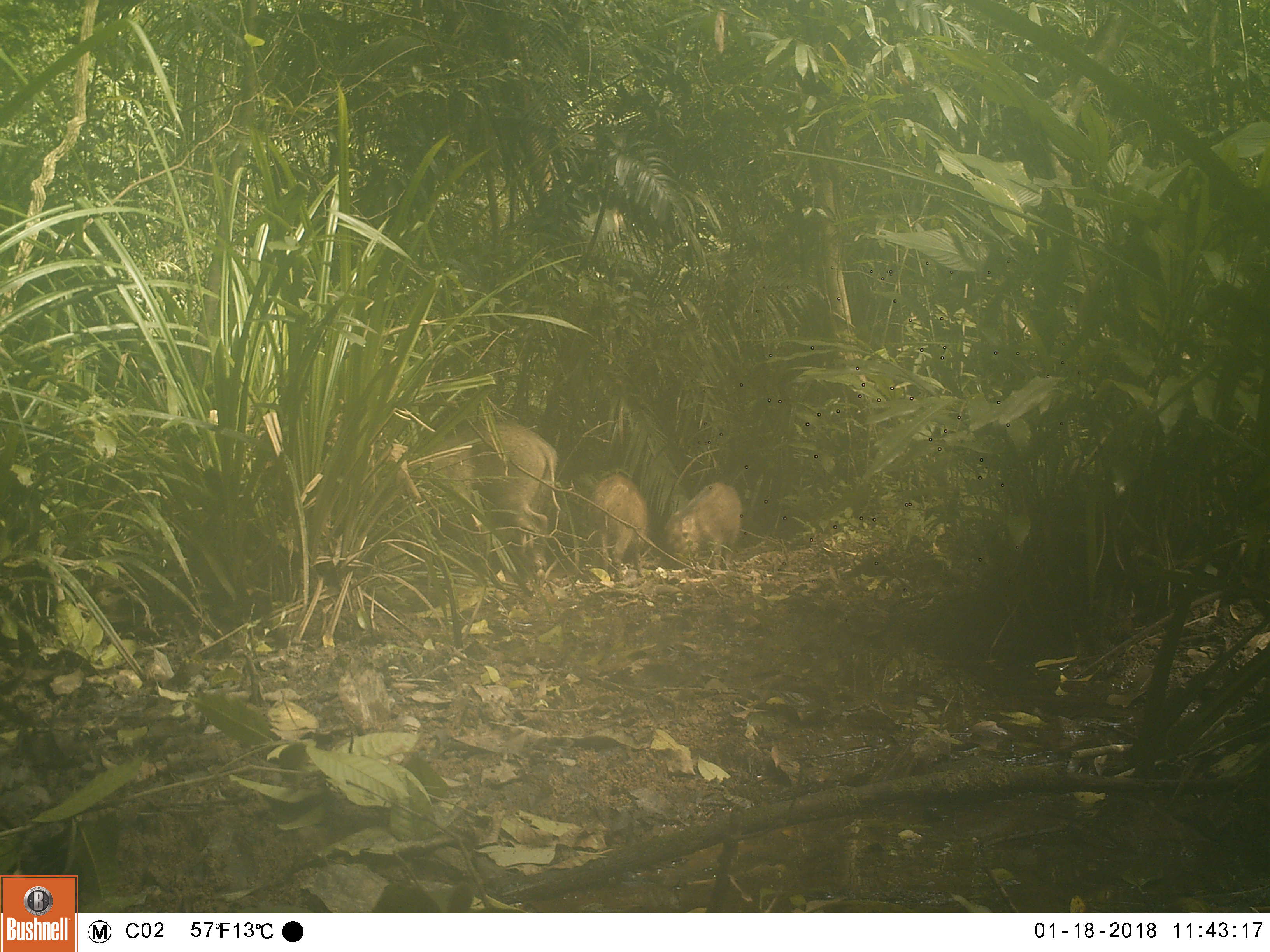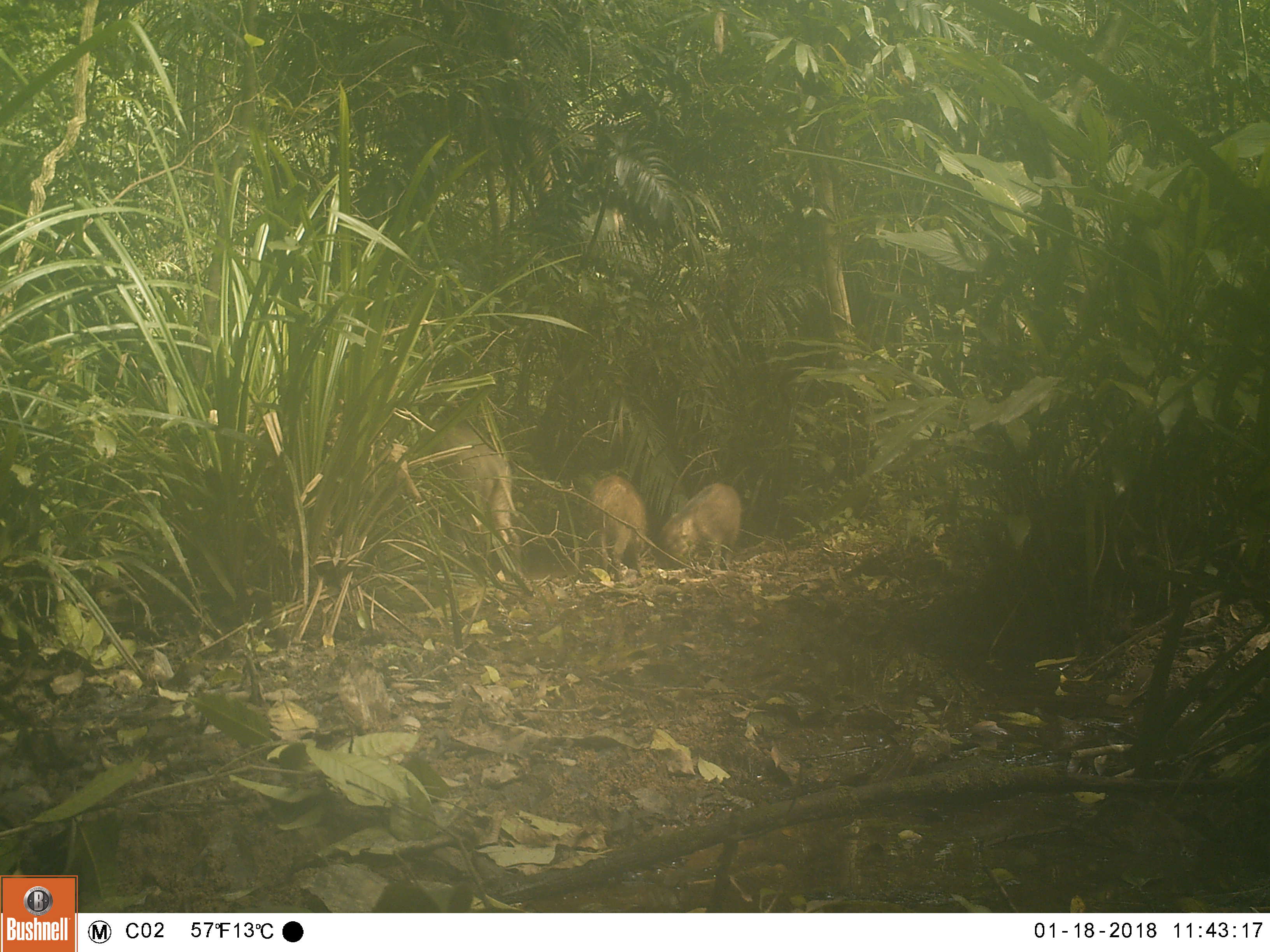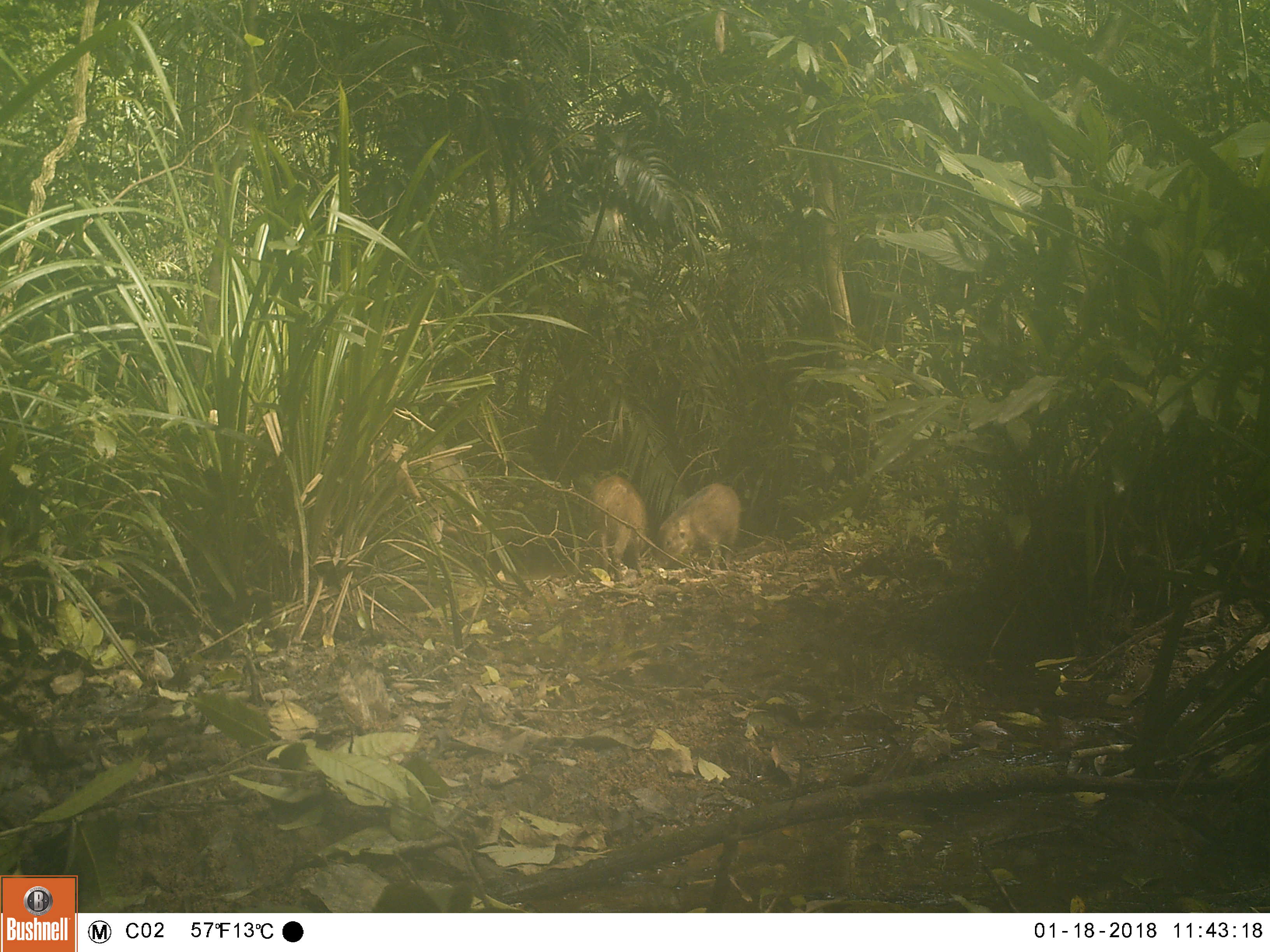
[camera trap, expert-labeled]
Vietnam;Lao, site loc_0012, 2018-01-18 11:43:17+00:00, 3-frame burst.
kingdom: Animalia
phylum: Chordata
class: Mammalia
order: Artiodactyla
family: Suidae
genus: Sus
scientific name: Sus scrofa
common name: eurasian wild pig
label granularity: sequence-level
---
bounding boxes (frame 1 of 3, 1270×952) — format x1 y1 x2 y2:
eurasian wild pig: 428 418 560 585; 581 472 650 580; 659 482 742 570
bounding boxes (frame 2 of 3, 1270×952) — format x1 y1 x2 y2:
eurasian wild pig: 428 418 522 580; 659 482 742 570; 586 474 647 580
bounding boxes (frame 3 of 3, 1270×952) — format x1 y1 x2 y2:
eurasian wild pig: 655 482 742 570; 587 474 648 580; 425 443 481 543